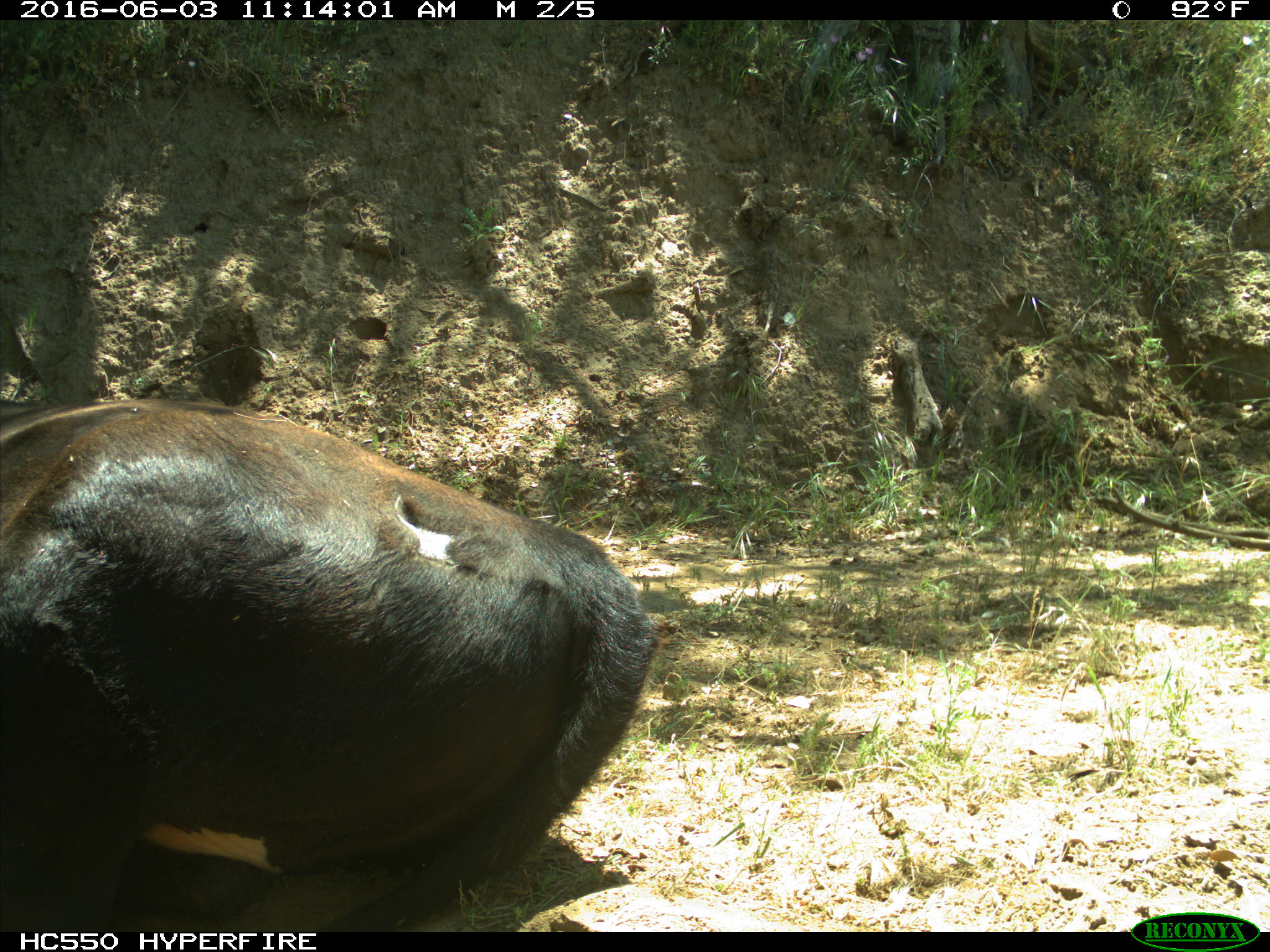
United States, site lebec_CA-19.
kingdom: Animalia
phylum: Chordata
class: Mammalia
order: Artiodactyla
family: Bovidae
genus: Bos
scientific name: Bos taurus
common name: domestic cow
Bos taurus (domestic cow).